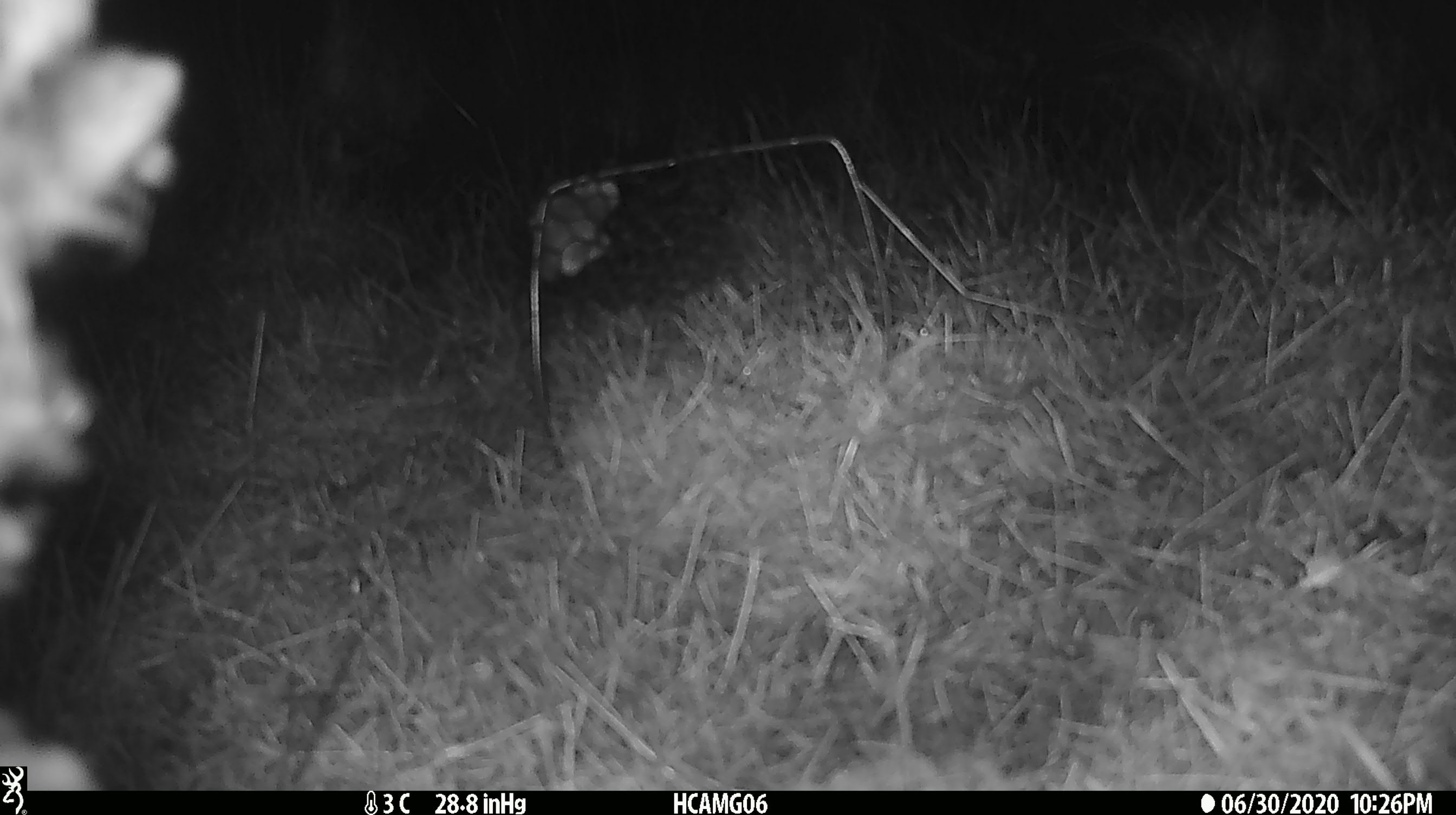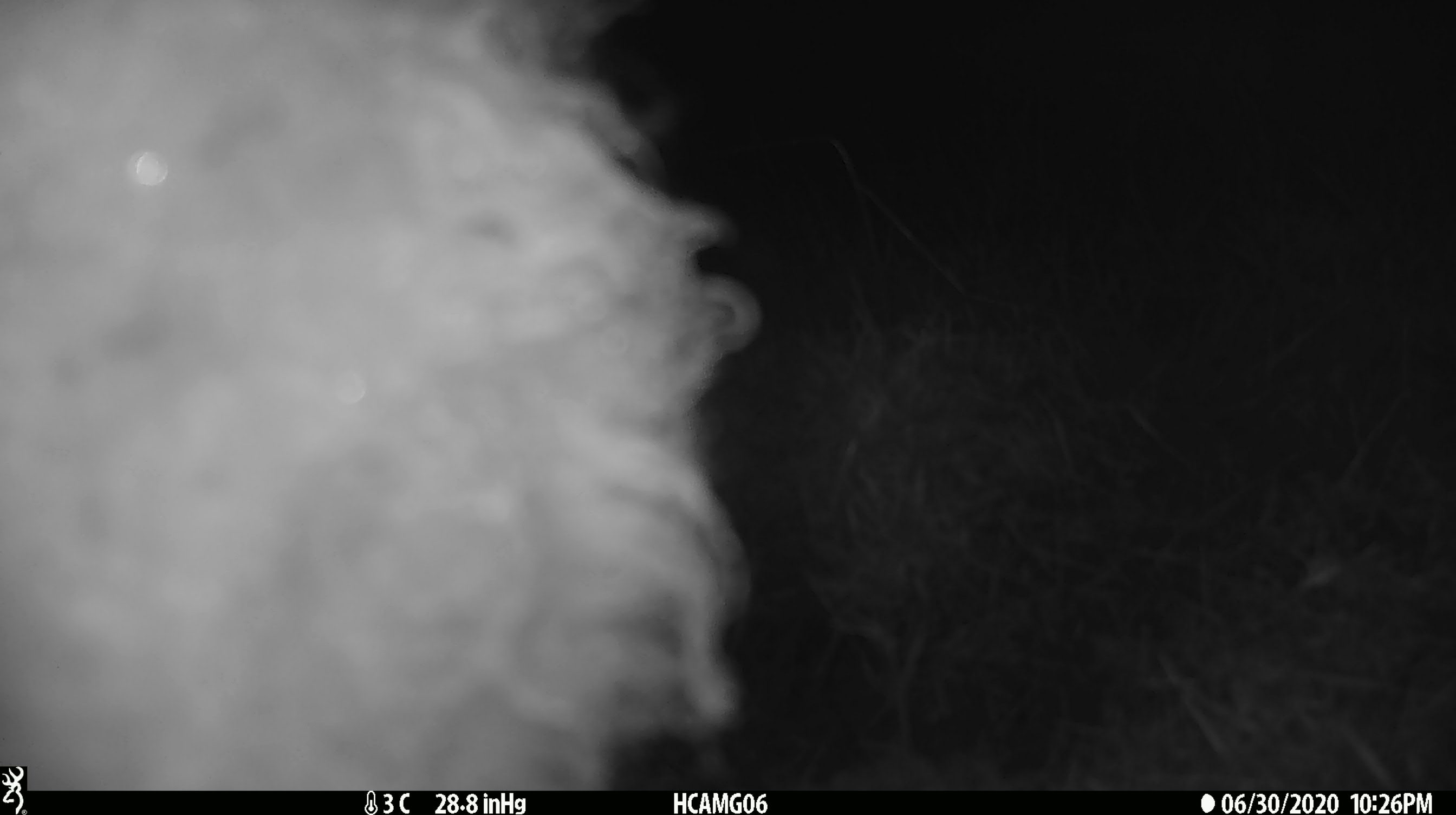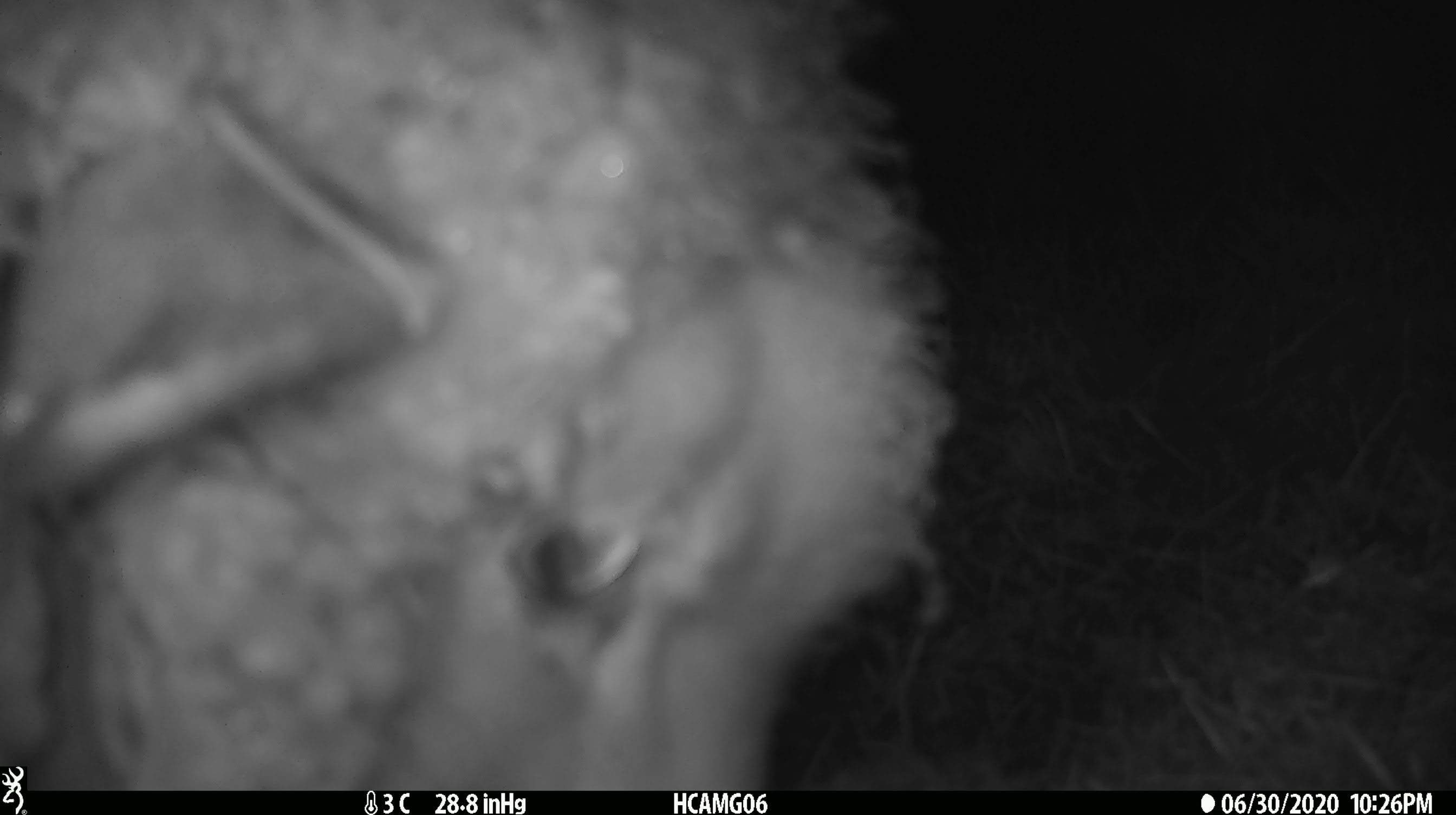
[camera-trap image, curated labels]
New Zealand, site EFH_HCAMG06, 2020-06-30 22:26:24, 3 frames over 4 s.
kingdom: Animalia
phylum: Chordata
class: Mammalia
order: Artiodactyla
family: Bovidae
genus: Ovis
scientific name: Ovis aries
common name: domestic sheep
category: sheep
Sheep (domestic sheep) (Ovis aries).